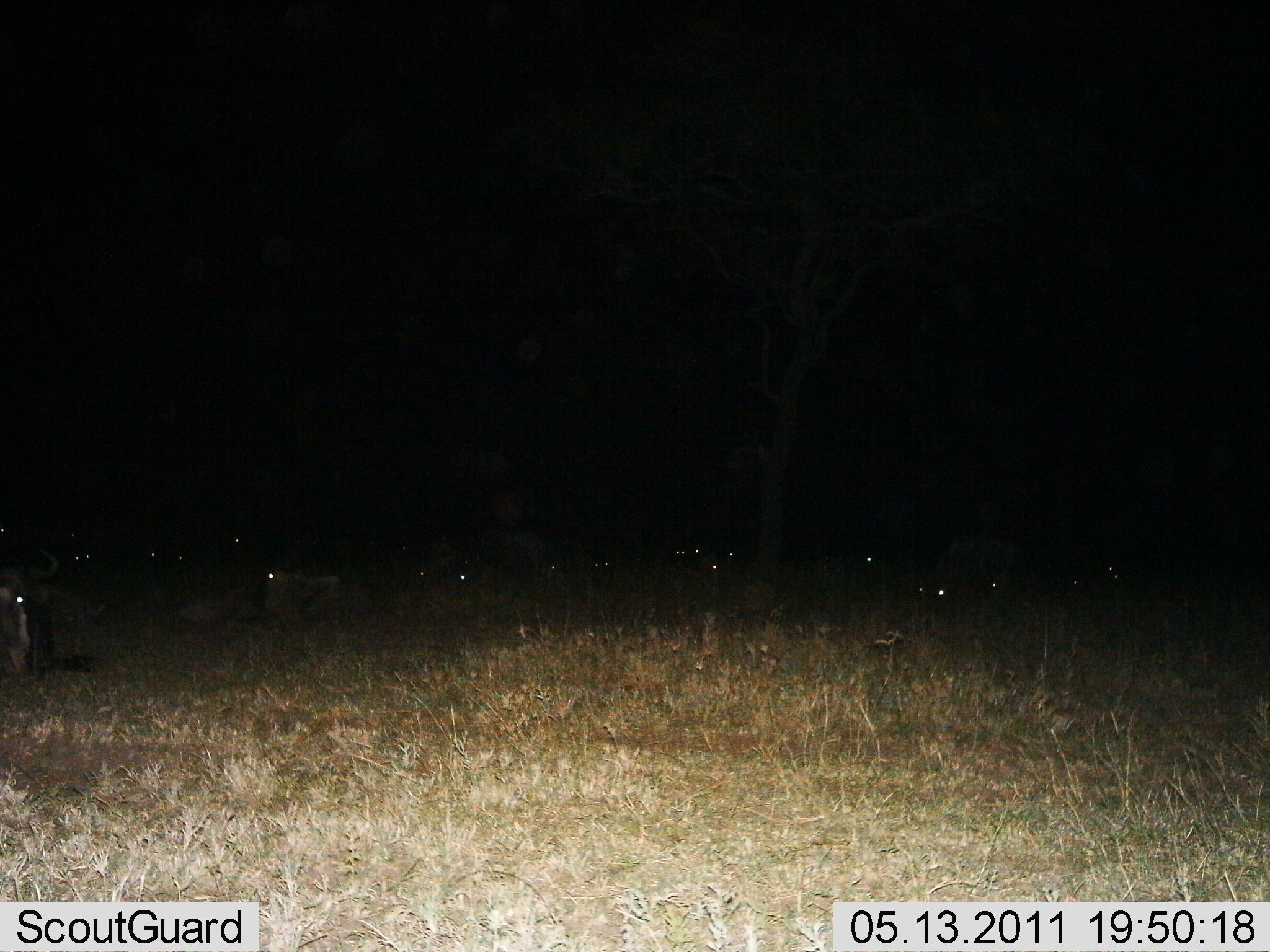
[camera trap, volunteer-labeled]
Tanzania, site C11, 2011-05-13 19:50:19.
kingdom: Animalia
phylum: Chordata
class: Mammalia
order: Artiodactyla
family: Bovidae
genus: Connochaetes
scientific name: Connochaetes taurinus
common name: blue wildebeest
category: wildebeest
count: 11-50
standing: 18%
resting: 91%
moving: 0%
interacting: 0%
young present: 0%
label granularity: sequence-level